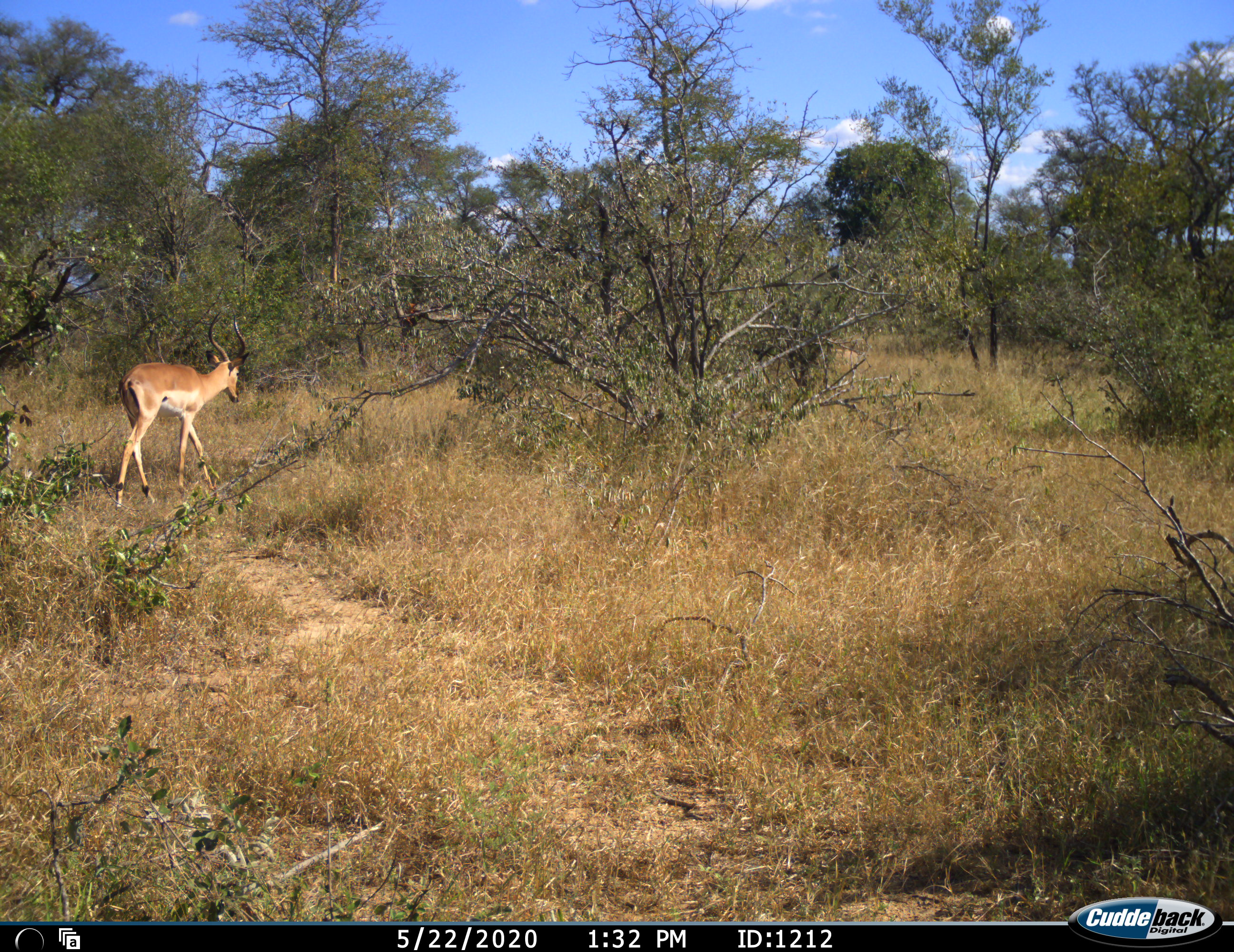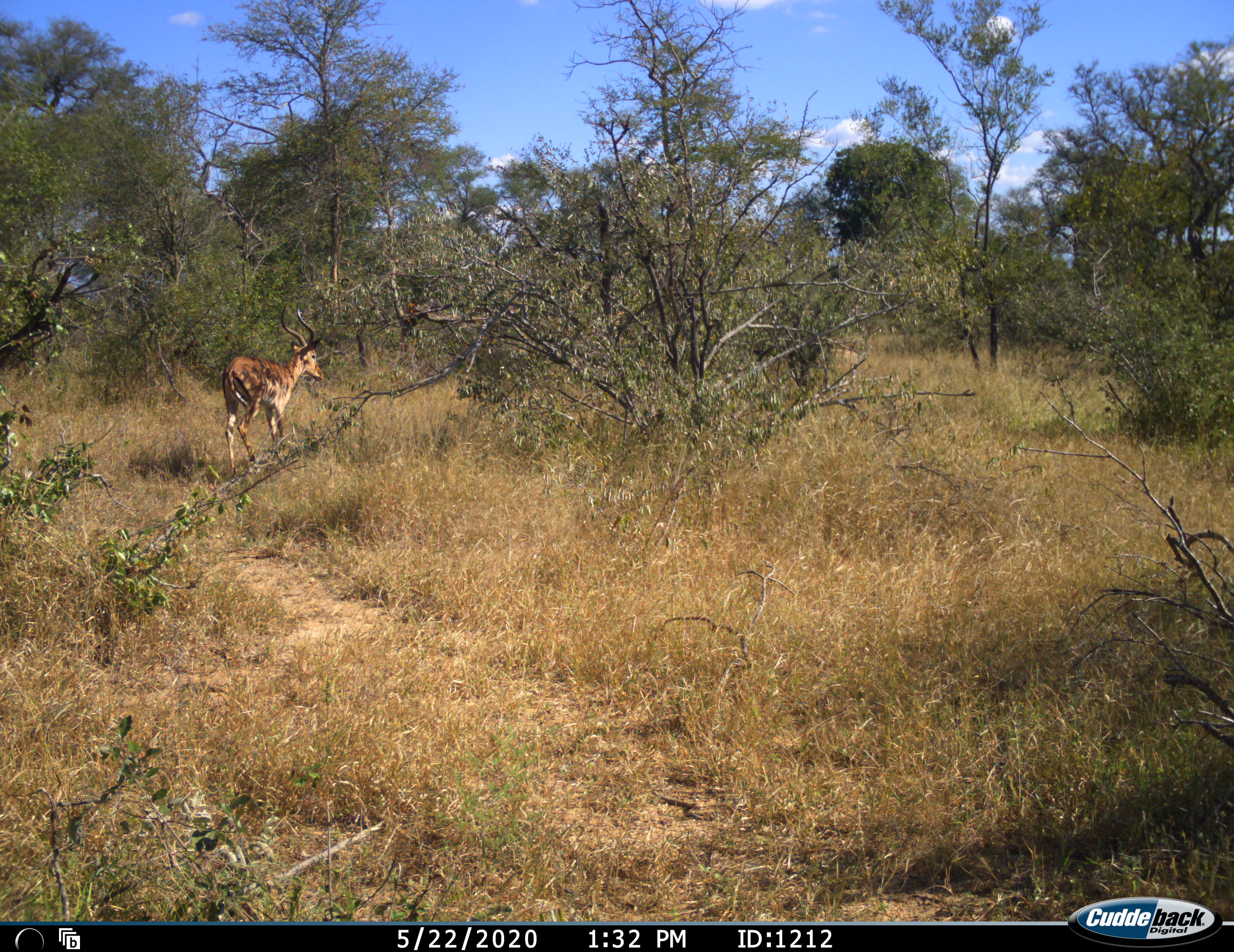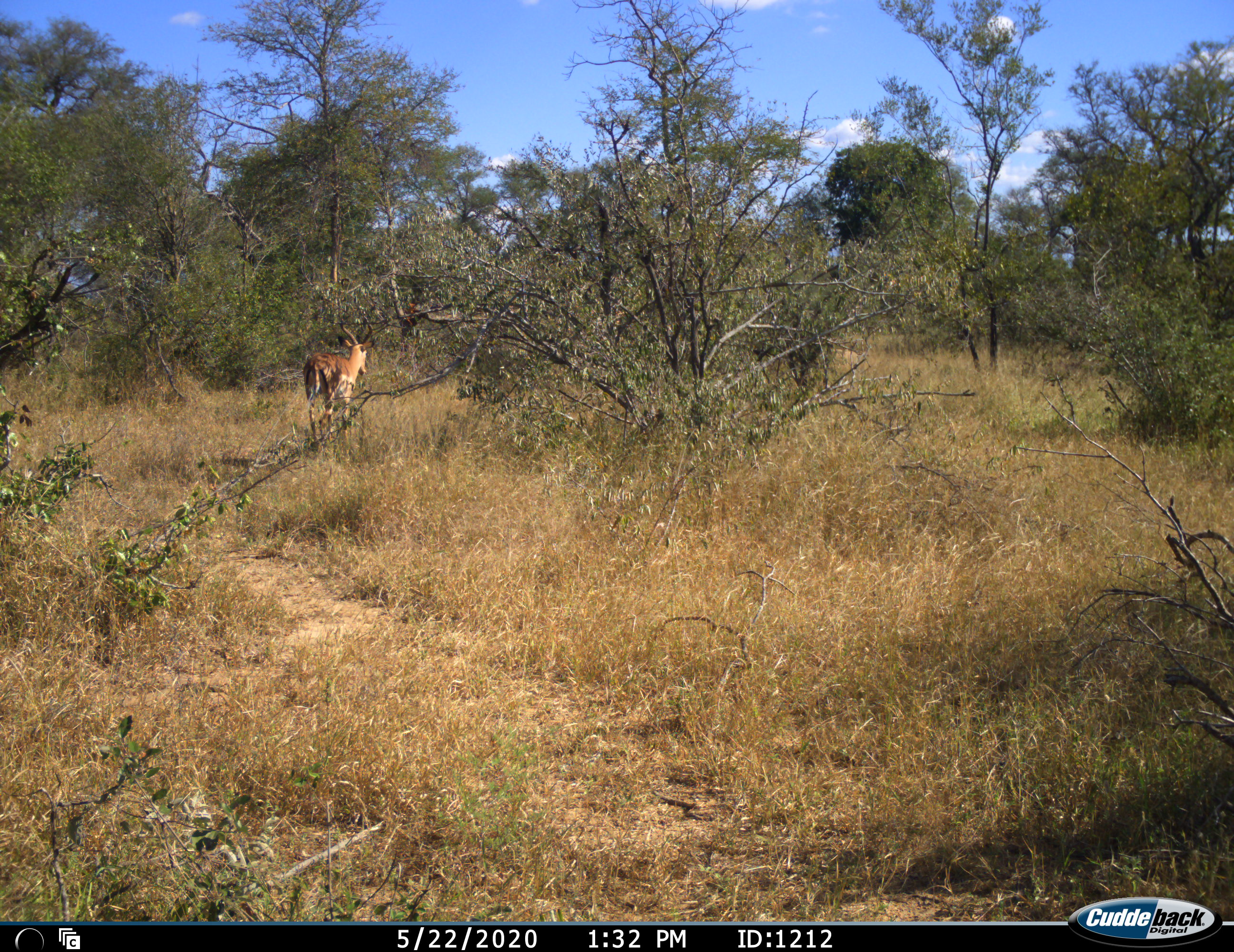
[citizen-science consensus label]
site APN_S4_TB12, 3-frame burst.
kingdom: Animalia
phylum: Chordata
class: Mammalia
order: Artiodactyla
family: Bovidae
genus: Aepyceros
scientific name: Aepyceros melampus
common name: impala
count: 1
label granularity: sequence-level